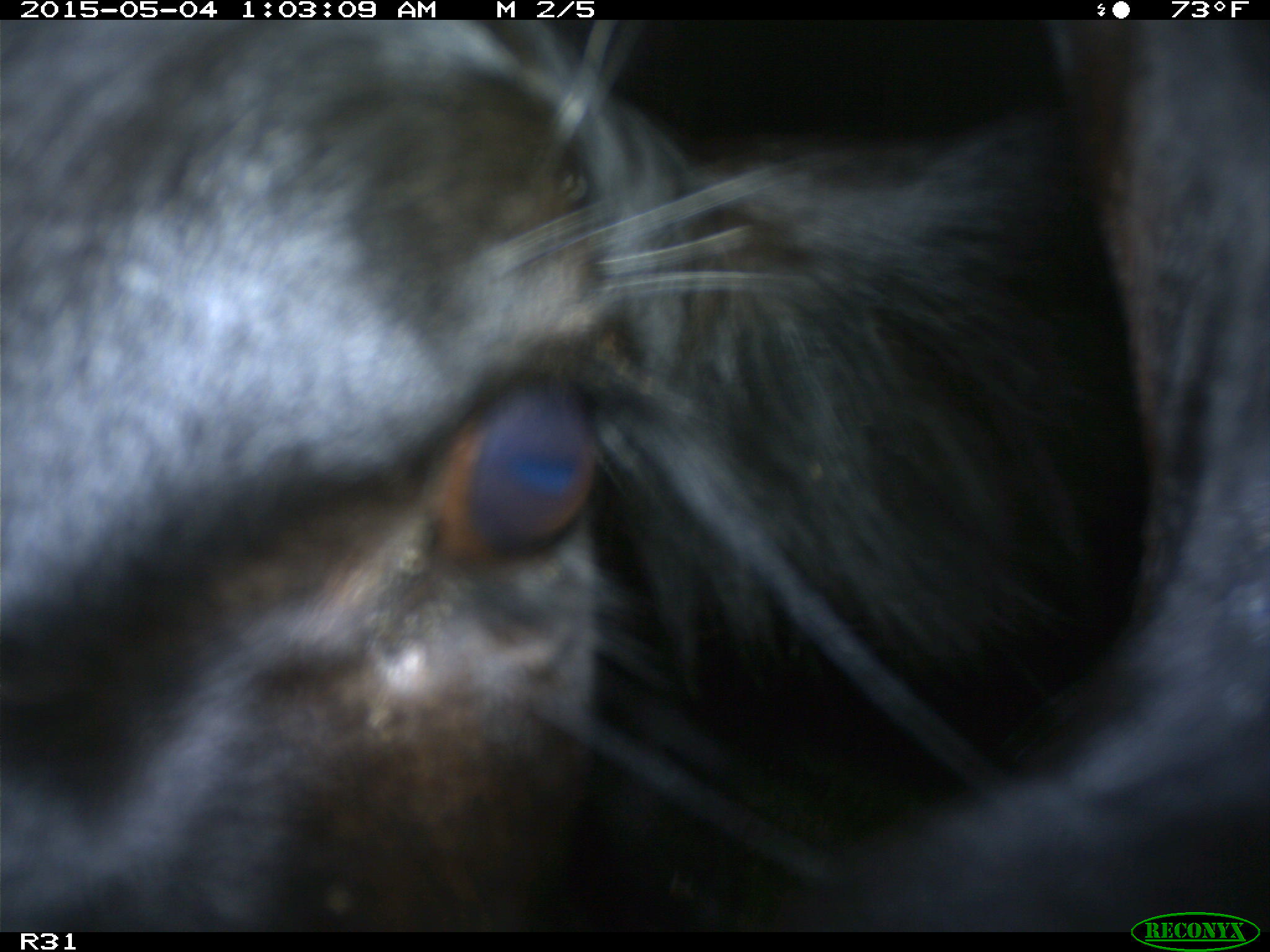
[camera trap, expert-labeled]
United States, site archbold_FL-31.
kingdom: Animalia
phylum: Chordata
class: Mammalia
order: Artiodactyla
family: Bovidae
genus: Bos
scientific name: Bos taurus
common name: domestic cow